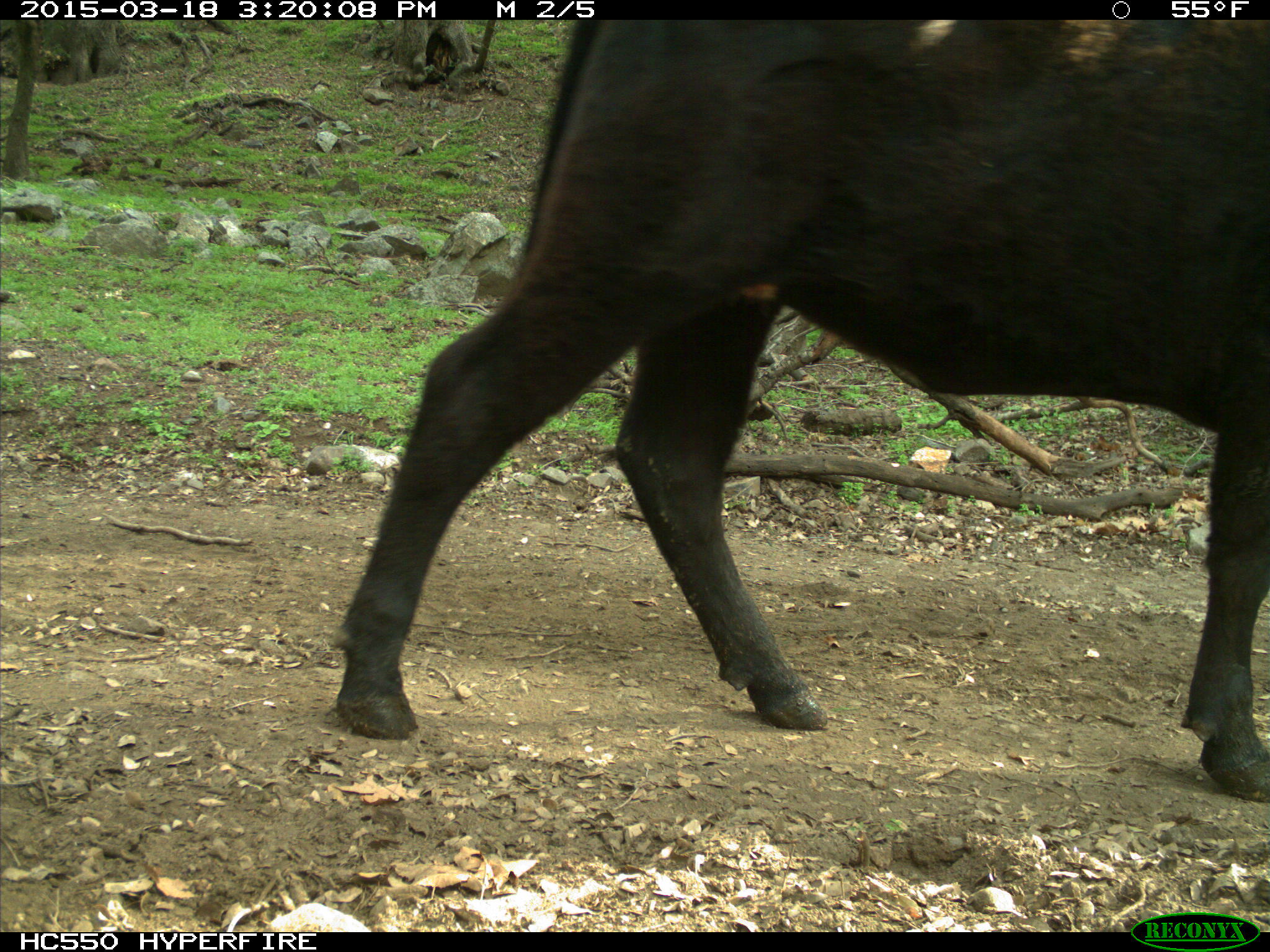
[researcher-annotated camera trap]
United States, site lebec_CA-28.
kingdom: Animalia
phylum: Chordata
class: Mammalia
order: Artiodactyla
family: Bovidae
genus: Bos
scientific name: Bos taurus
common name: domestic cow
Bos taurus (domestic cow).